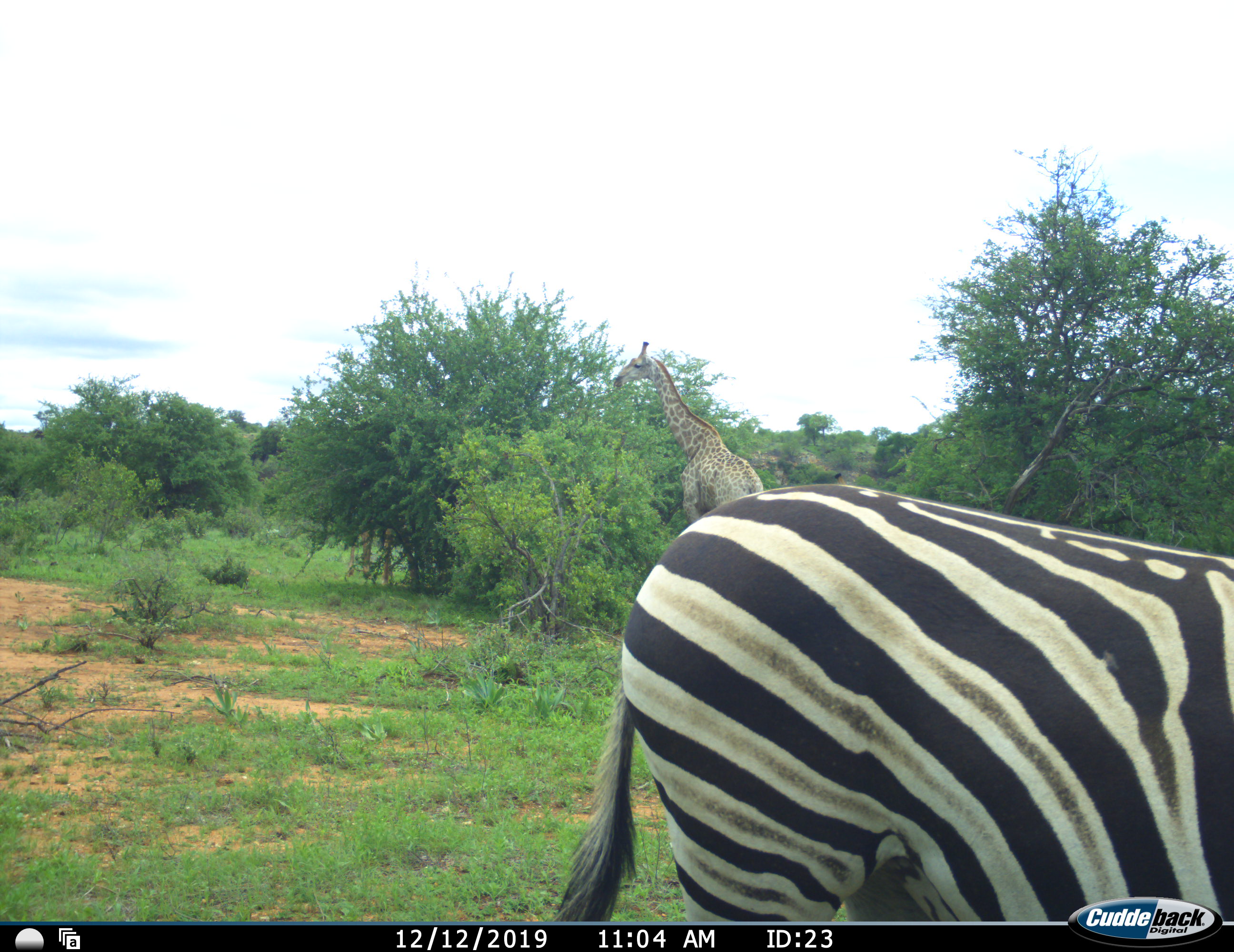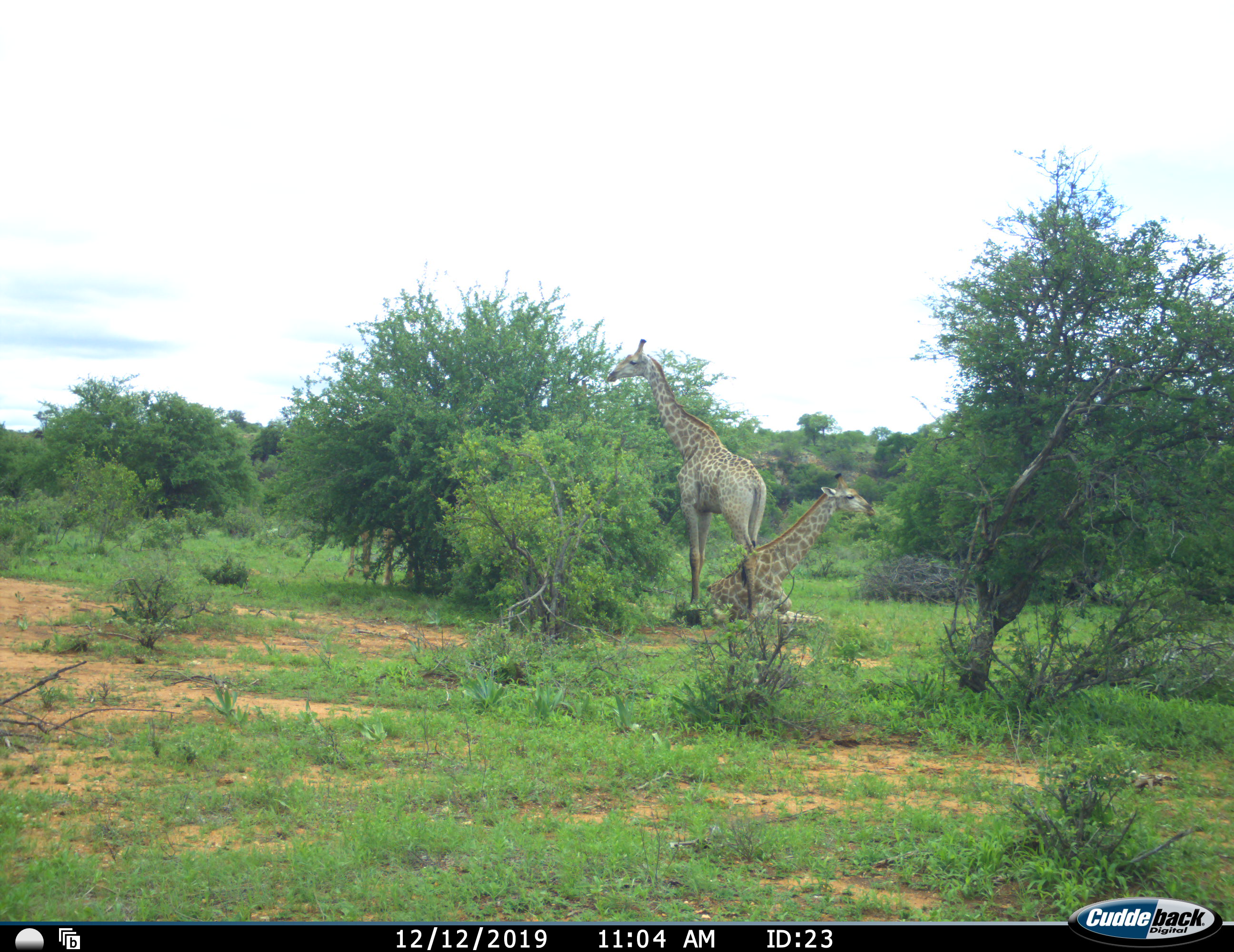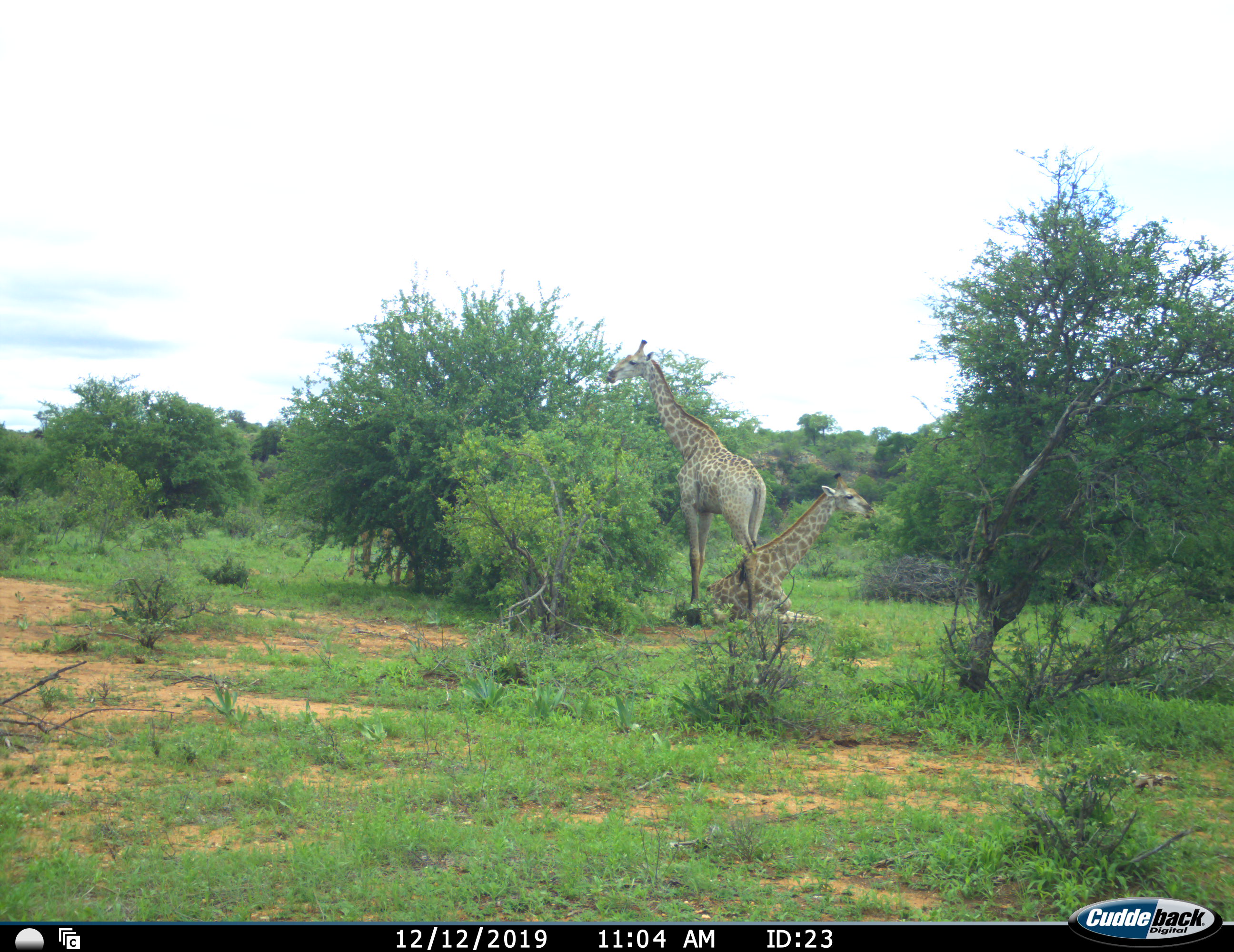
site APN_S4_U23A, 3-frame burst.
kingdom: Animalia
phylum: Chordata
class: Mammalia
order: Artiodactyla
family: Giraffidae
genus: Giraffa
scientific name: Giraffa camelopardalis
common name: giraffe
Giraffe (Giraffa camelopardalis), count 2. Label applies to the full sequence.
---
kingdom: Animalia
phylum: Chordata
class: Mammalia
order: Perissodactyla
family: Equidae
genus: Equus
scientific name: Equus quagga burchellii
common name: burchell's zebra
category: zebraburchells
Zebraburchells (burchell's zebra) (Equus quagga burchellii), count 1. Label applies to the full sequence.